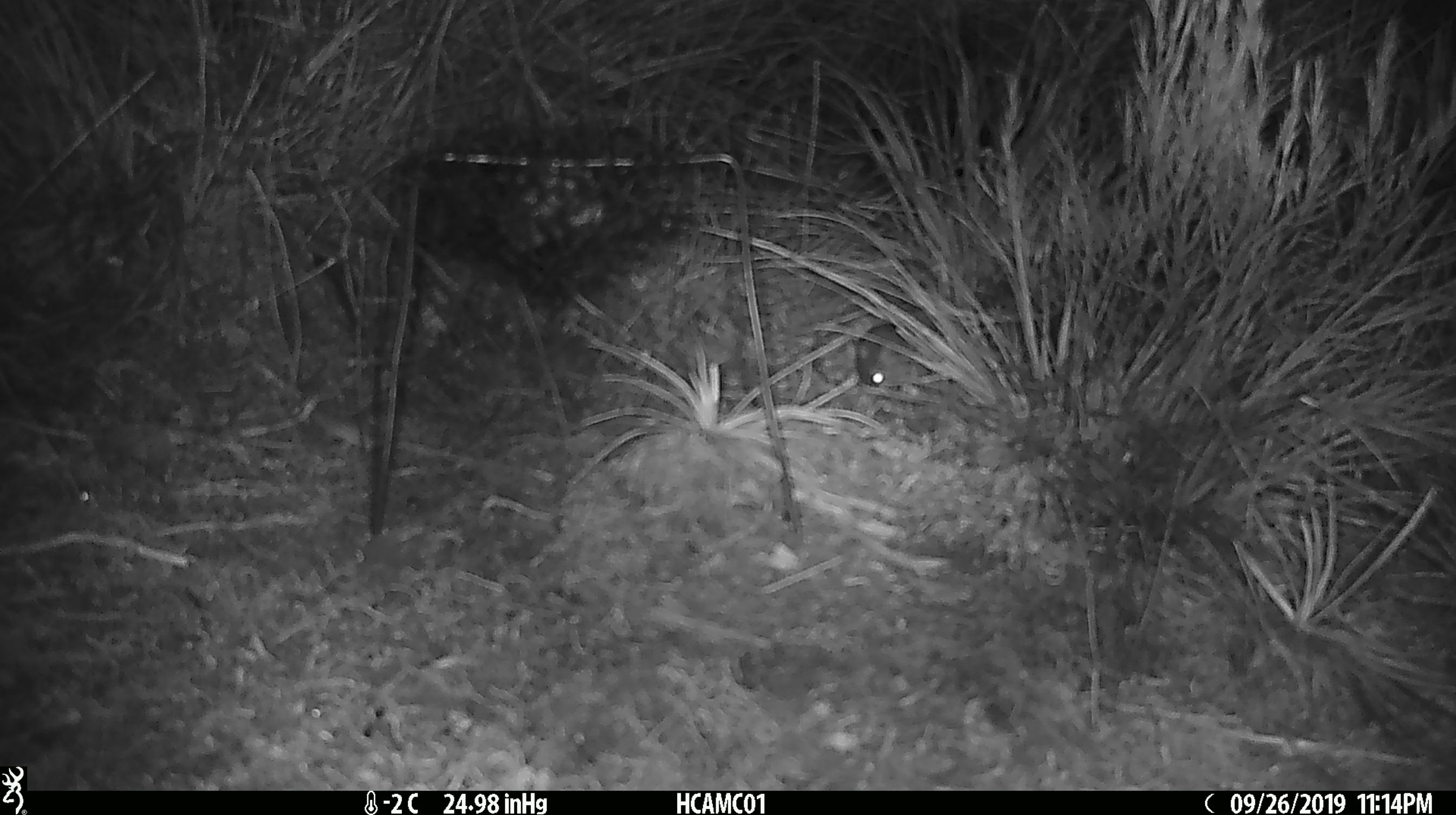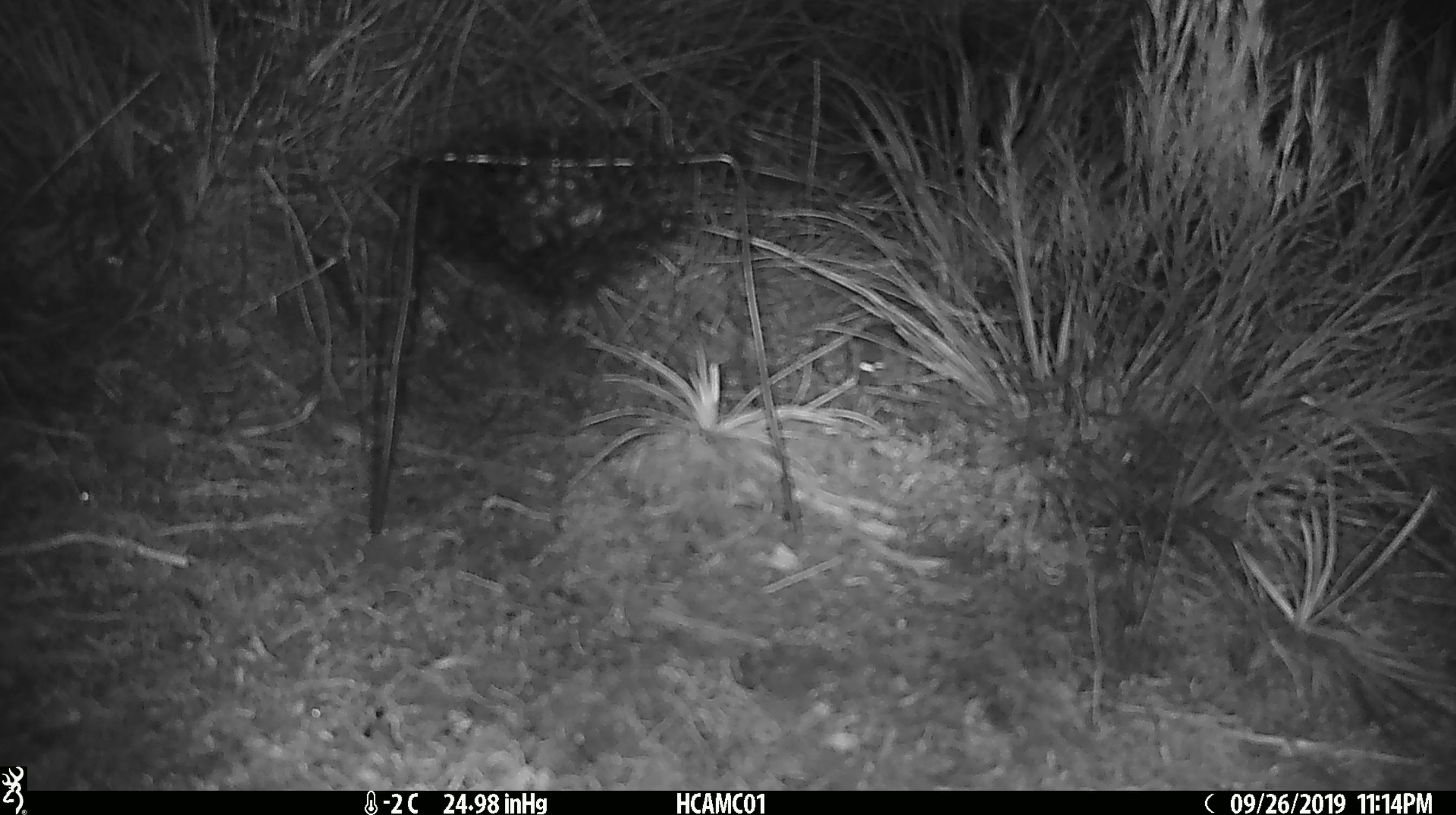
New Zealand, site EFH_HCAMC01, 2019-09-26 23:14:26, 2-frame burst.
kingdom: Animalia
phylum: Chordata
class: Mammalia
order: Rodentia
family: Muridae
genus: Mus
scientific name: Mus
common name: mouse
Mouse (Mus).